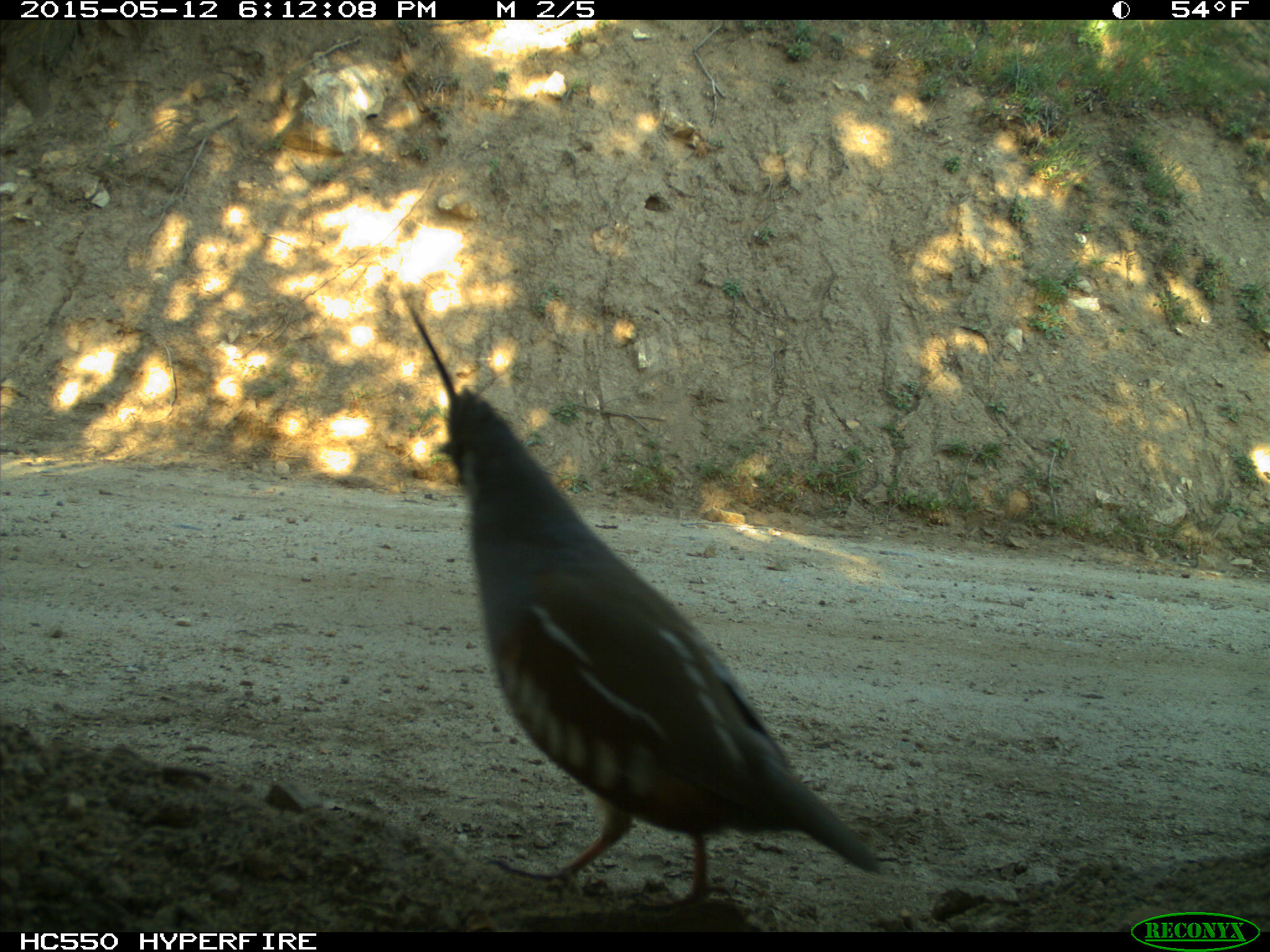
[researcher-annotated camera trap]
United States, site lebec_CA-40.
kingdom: Animalia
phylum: Chordata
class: Aves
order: Galliformes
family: Odontophoridae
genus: Callipepla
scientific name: Callipepla californica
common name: california quail